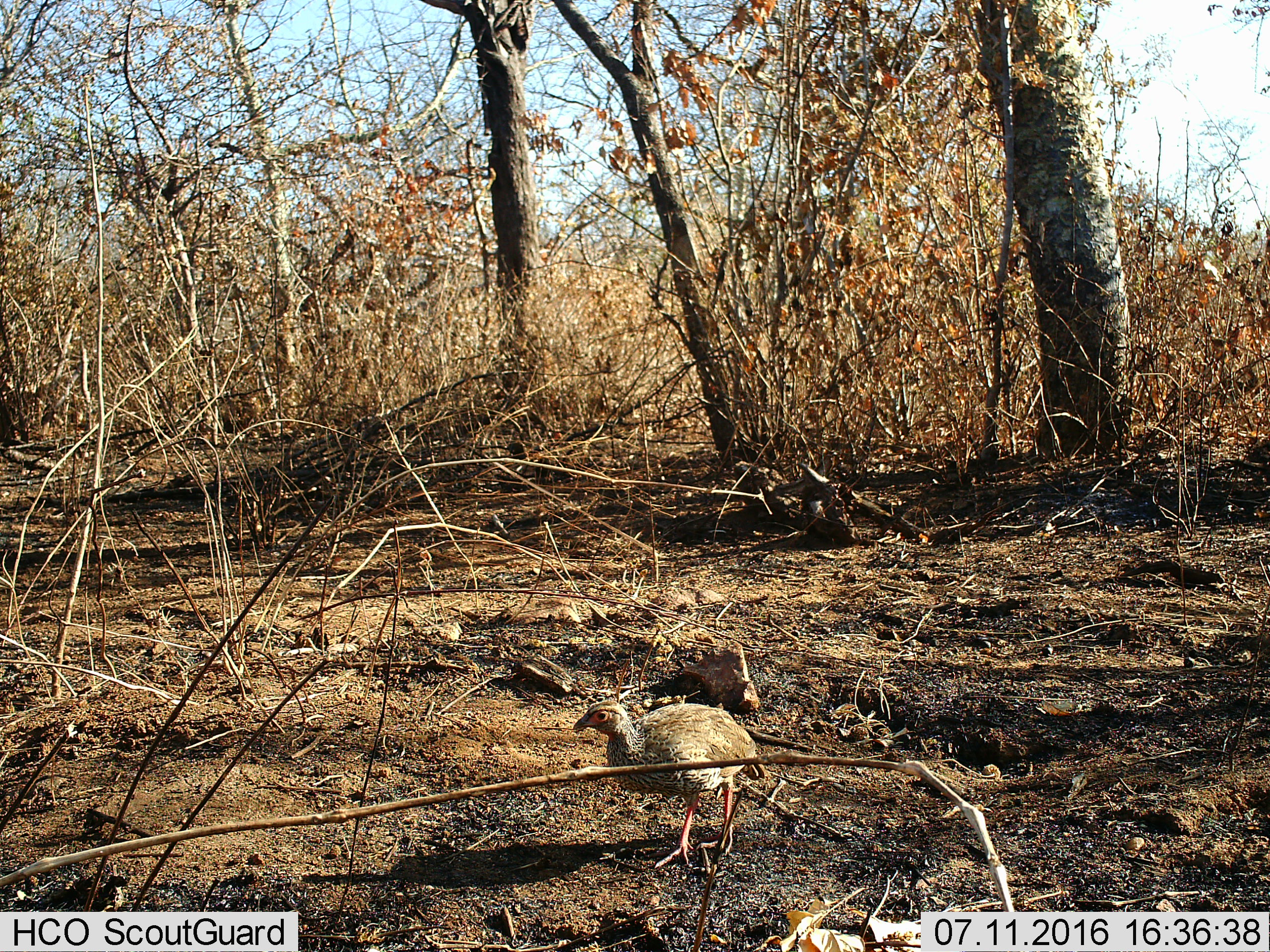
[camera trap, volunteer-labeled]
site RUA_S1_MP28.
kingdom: Animalia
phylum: Chordata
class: Aves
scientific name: Aves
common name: bird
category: birdother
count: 1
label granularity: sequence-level